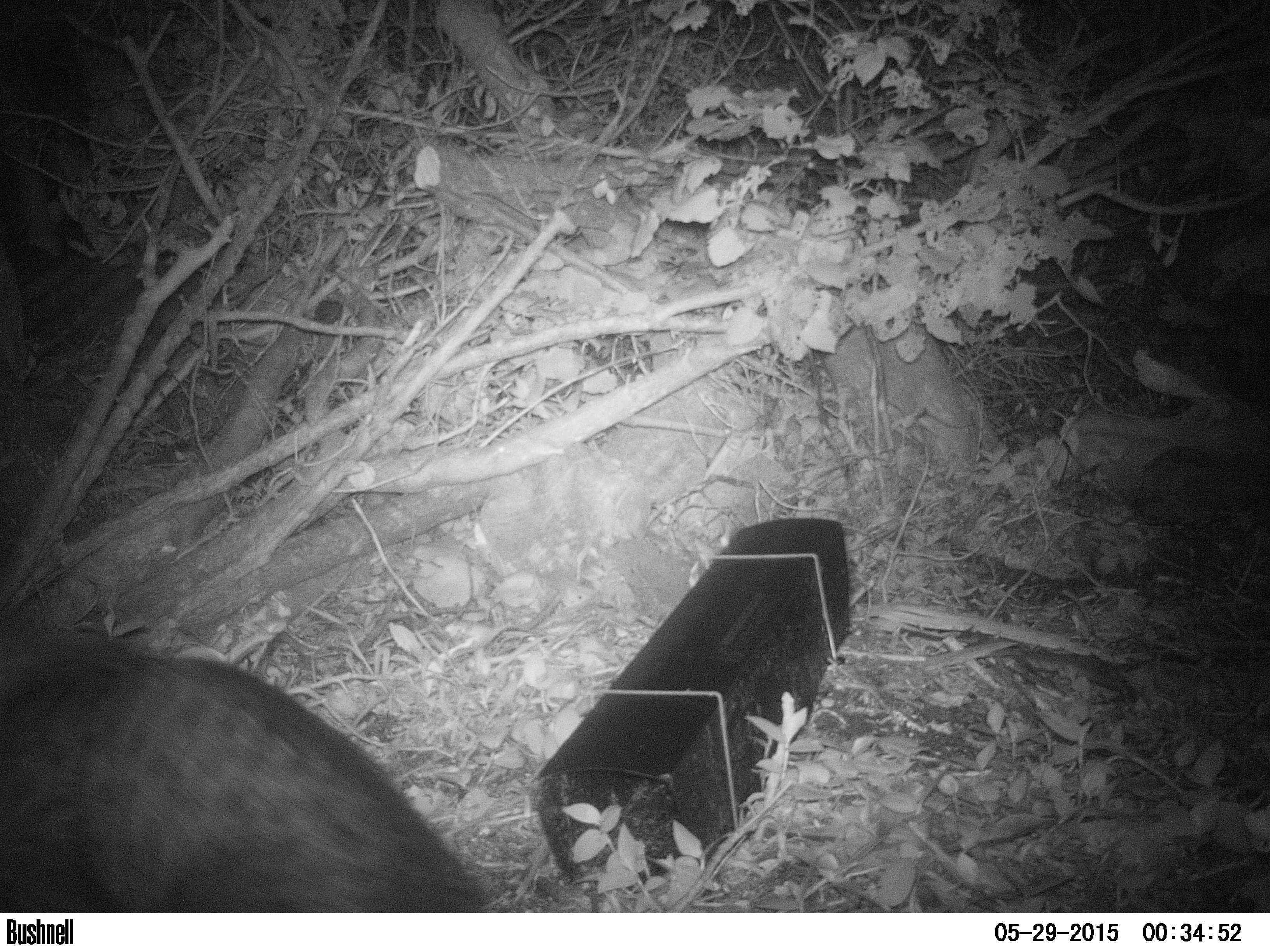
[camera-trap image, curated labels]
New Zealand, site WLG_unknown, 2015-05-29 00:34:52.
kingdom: Animalia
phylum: Chordata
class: Mammalia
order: Carnivora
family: Felidae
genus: Felis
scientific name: Felis catus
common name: domestic cat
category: cat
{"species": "cat (domestic cat) (Felis catus)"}